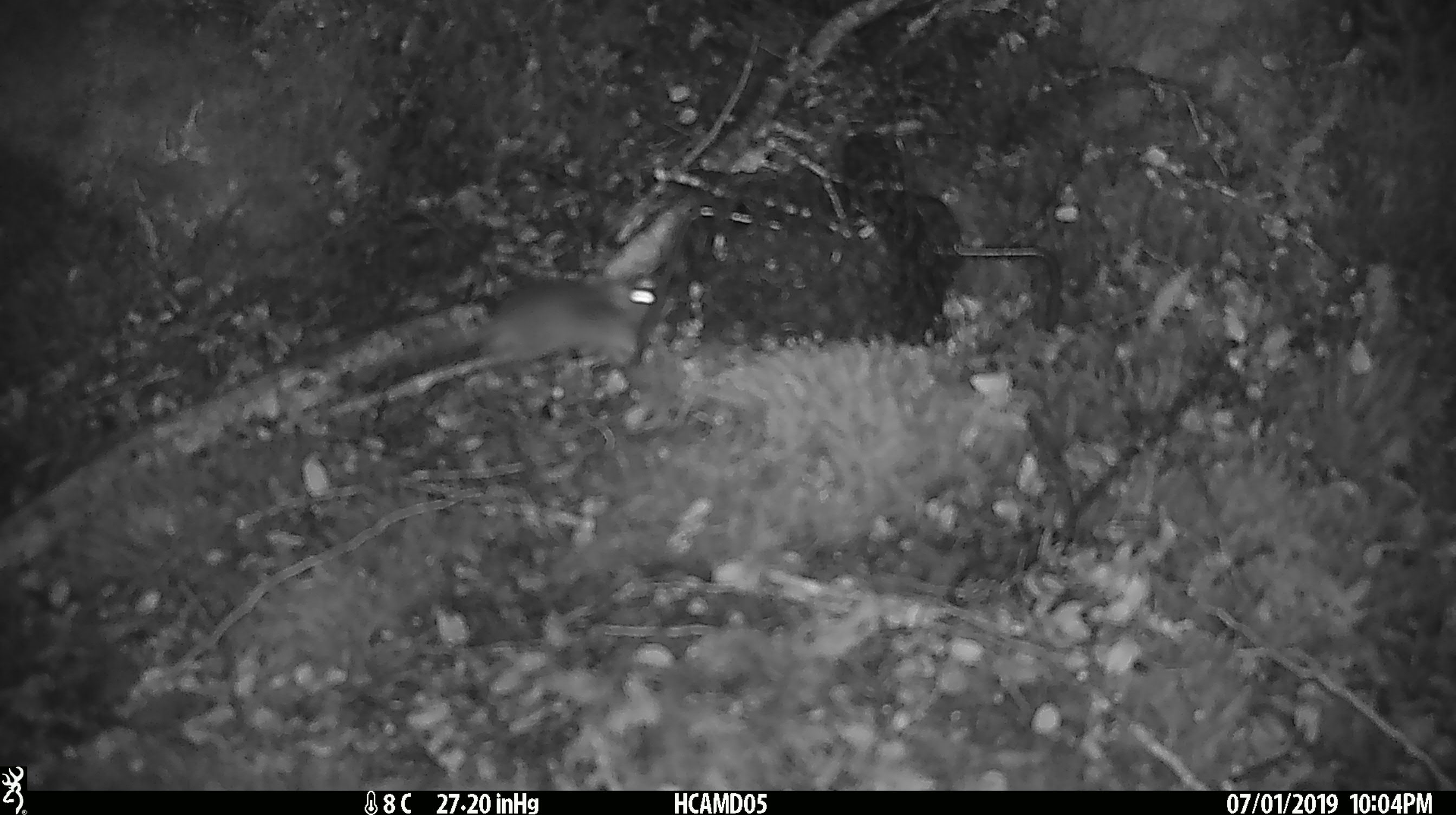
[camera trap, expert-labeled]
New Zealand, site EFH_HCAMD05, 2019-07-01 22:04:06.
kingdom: Animalia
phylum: Chordata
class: Mammalia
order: Rodentia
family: Muridae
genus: Mus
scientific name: Mus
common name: mouse